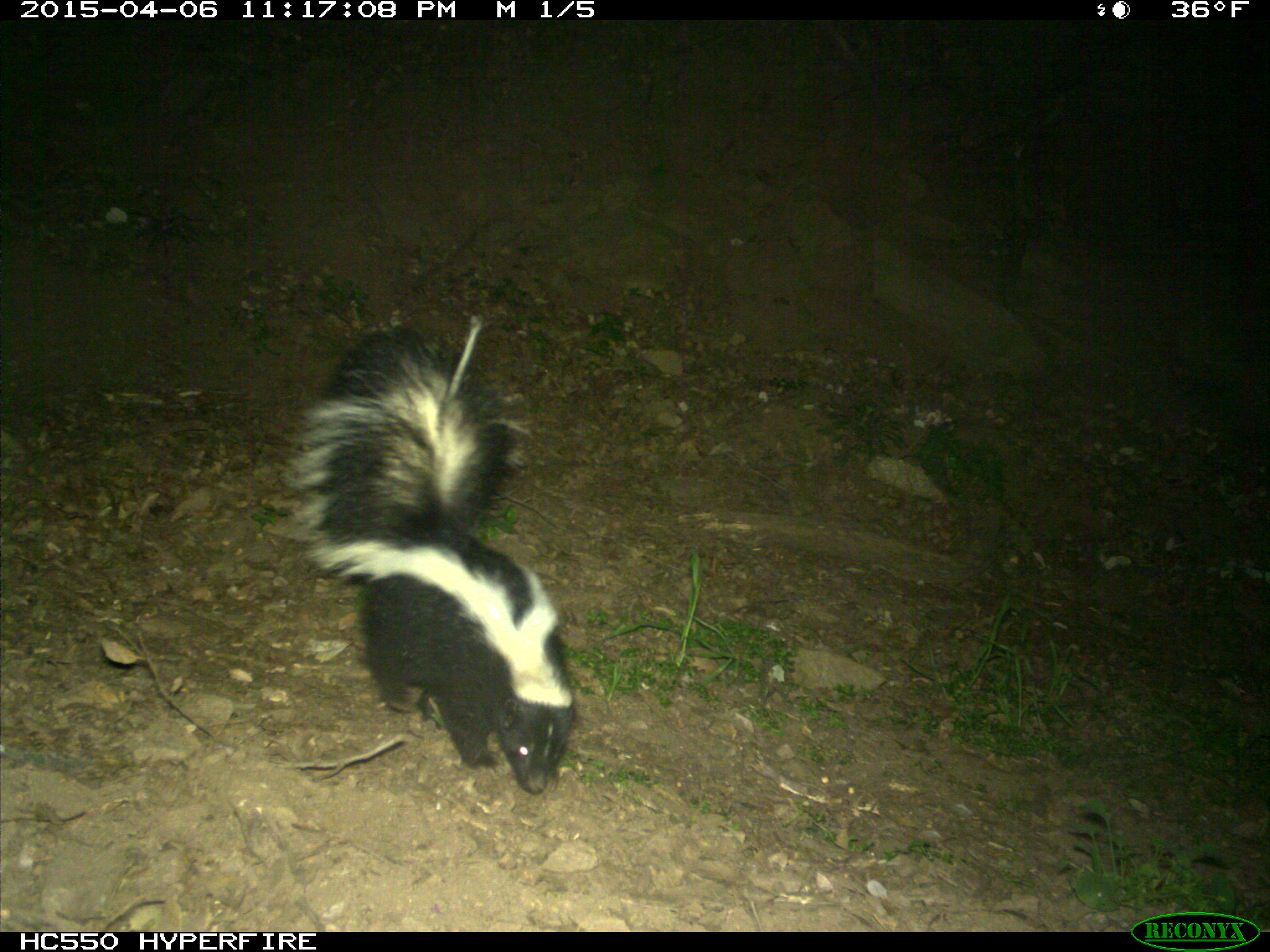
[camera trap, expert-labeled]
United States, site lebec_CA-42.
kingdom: Animalia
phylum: Chordata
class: Mammalia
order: Carnivora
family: Mephitidae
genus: Mephitis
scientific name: Mephitis mephitis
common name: striped skunk